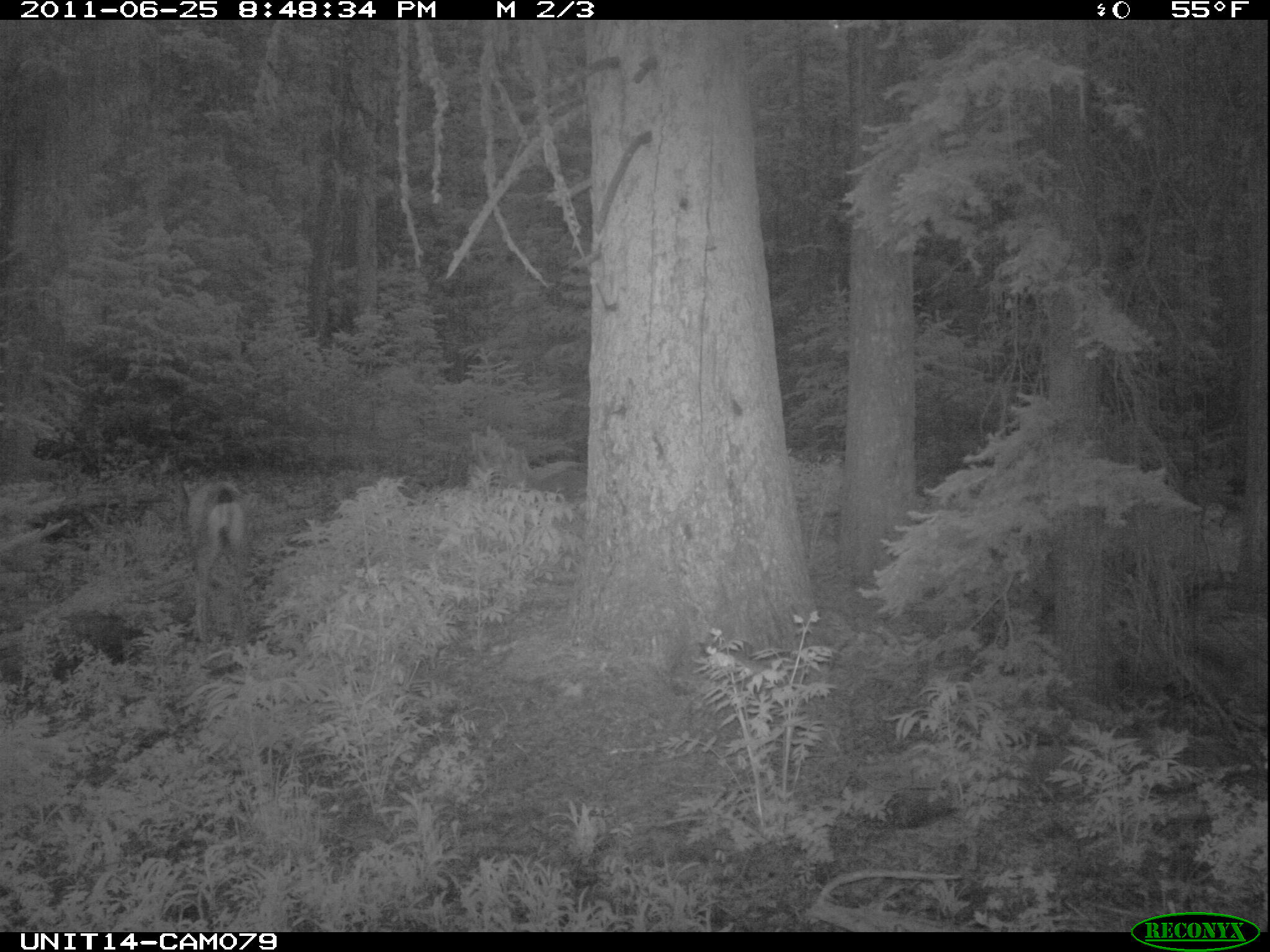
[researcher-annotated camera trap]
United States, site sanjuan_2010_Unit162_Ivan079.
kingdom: Animalia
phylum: Chordata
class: Mammalia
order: Artiodactyla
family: Cervidae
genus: Odocoileus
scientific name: Odocoileus hemionus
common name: mule deer